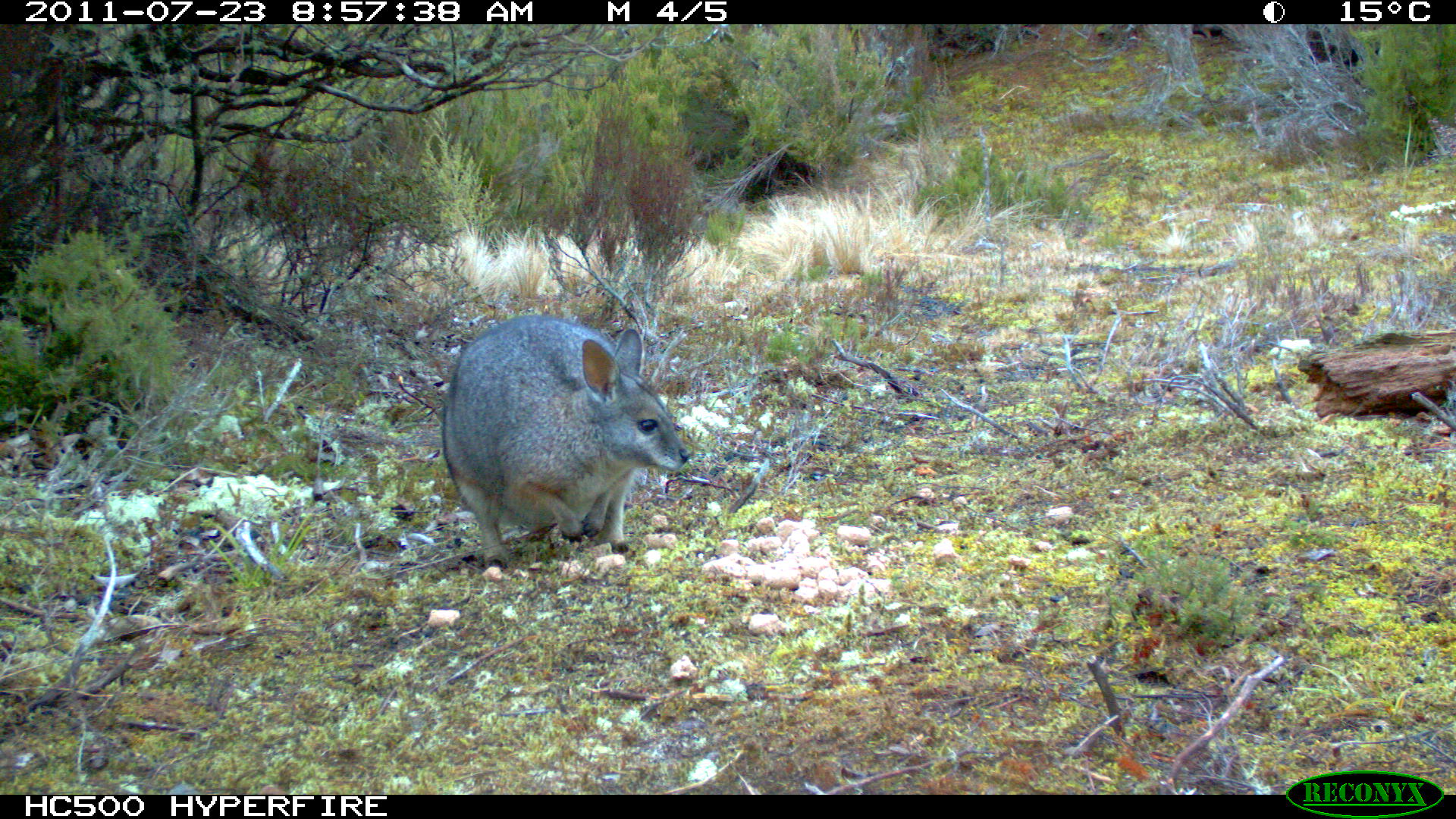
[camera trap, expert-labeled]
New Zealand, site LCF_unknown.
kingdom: Animalia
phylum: Chordata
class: Mammalia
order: Diprotodontia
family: Macropodidae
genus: Notamacropus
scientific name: Notamacropus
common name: wallaby